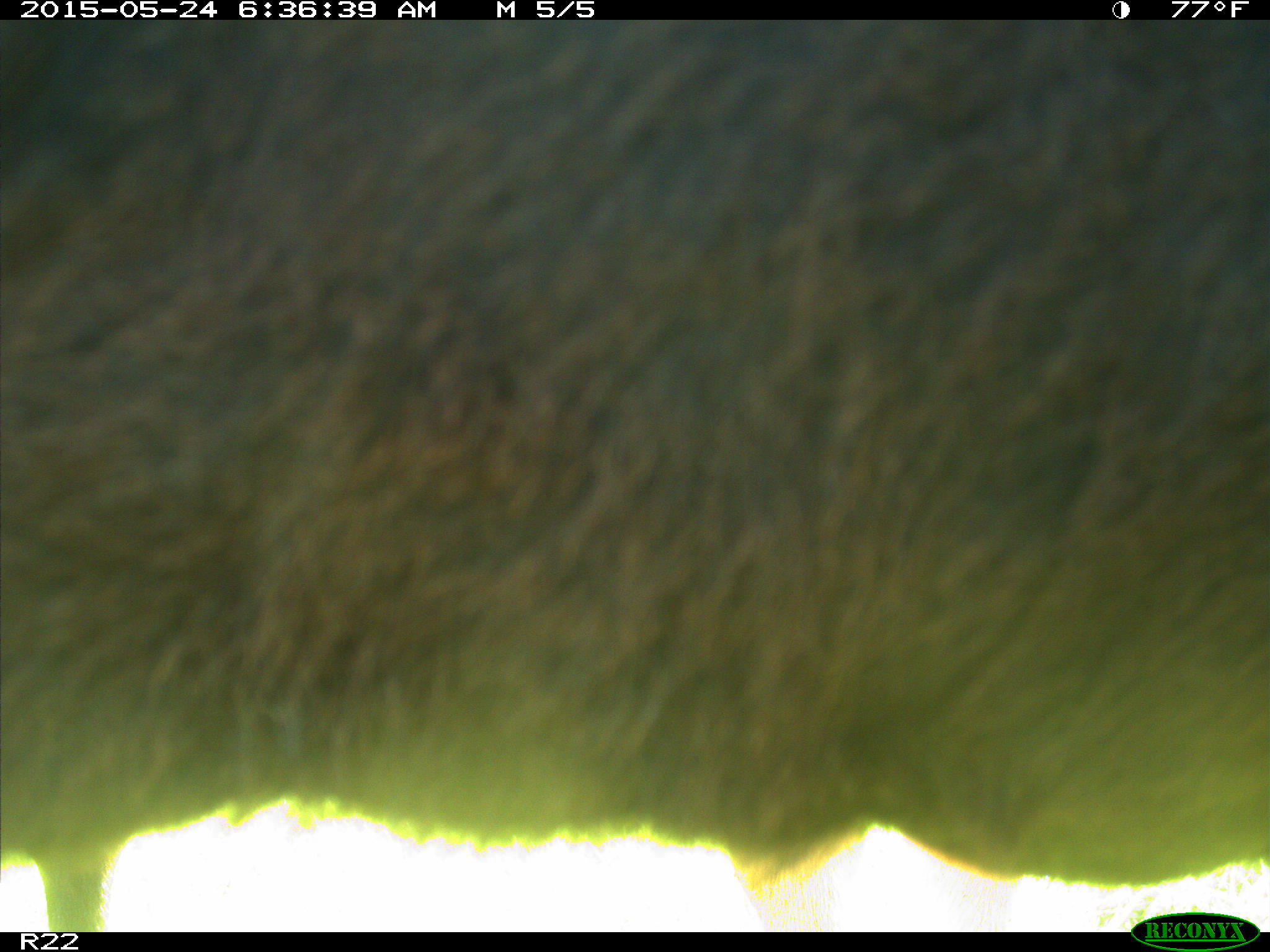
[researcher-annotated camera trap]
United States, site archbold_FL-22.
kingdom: Animalia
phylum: Chordata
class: Mammalia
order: Artiodactyla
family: Bovidae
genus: Bos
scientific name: Bos taurus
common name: domestic cow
Bos taurus (domestic cow).